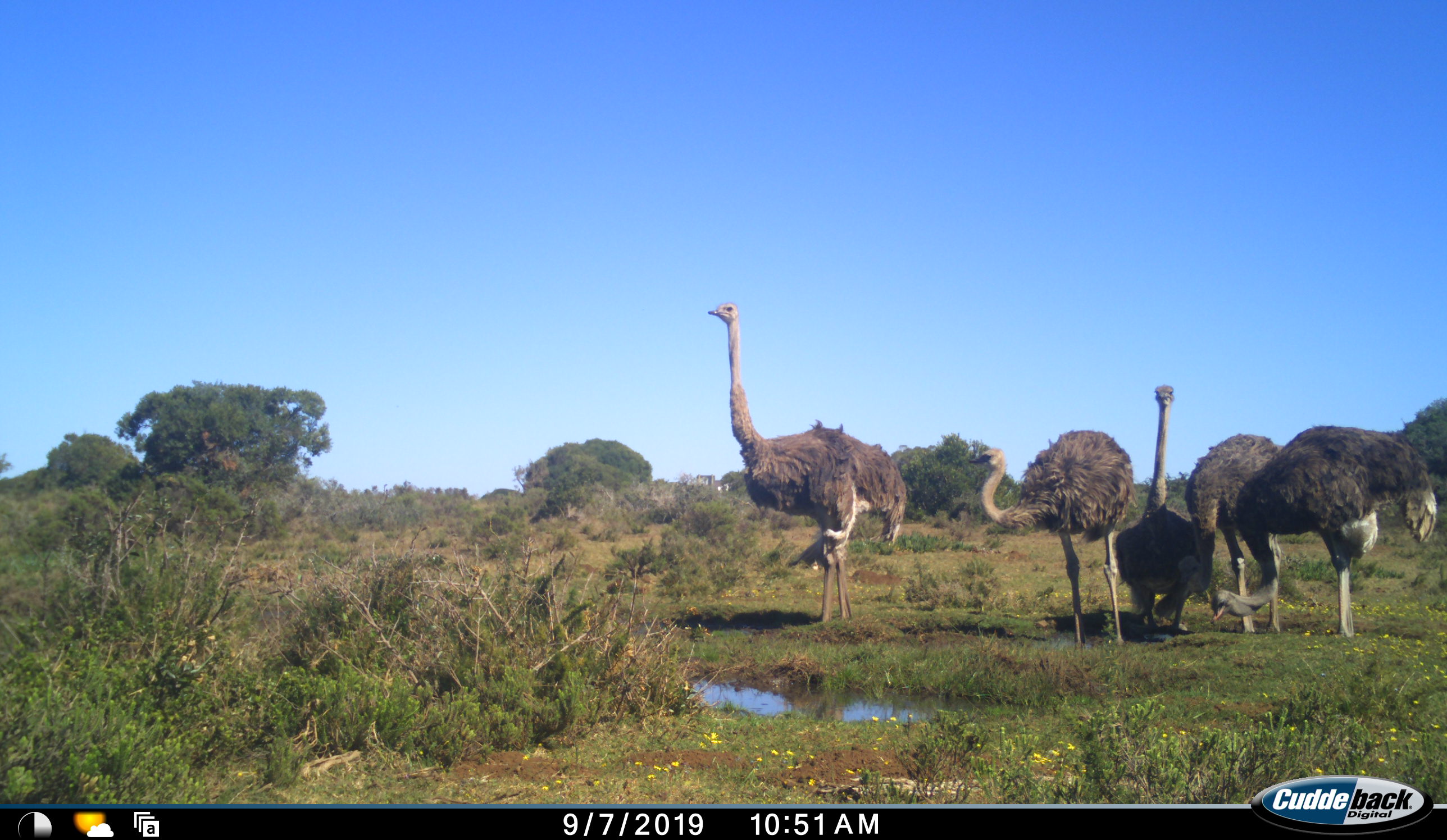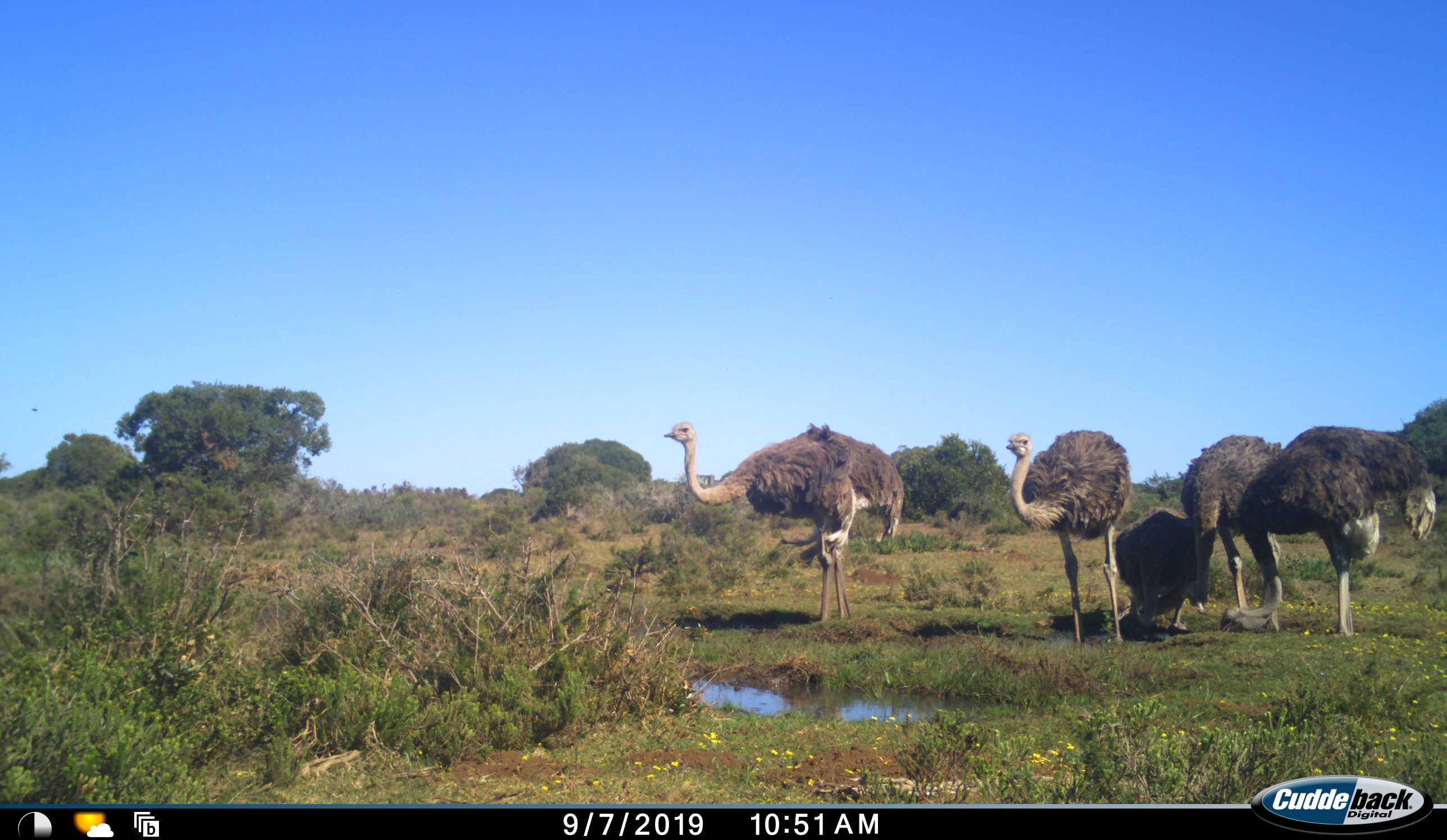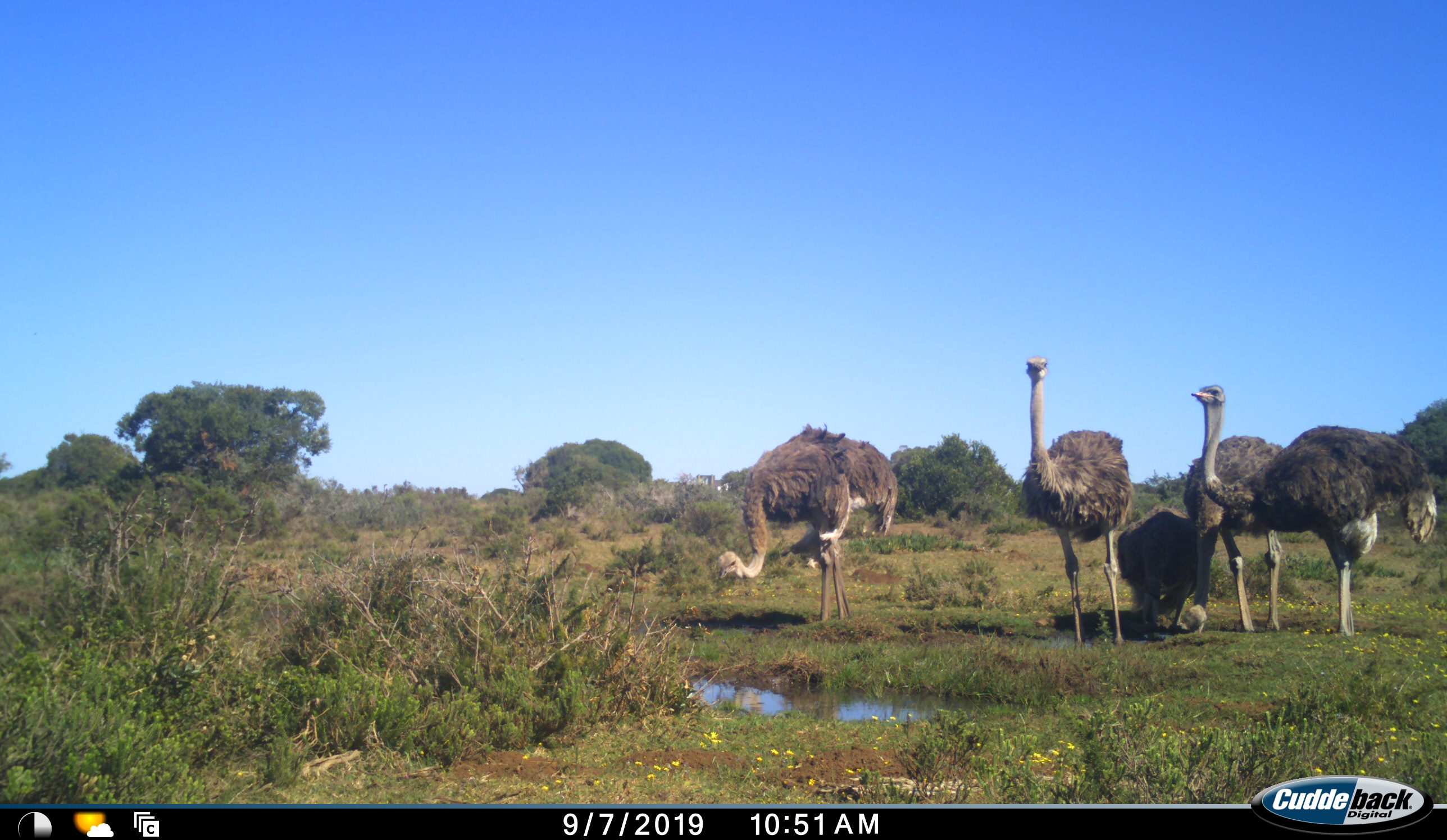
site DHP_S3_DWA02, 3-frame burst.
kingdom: Animalia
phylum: Chordata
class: Aves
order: Struthioniformes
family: Struthionidae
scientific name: Struthionidae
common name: ostrich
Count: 5.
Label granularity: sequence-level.